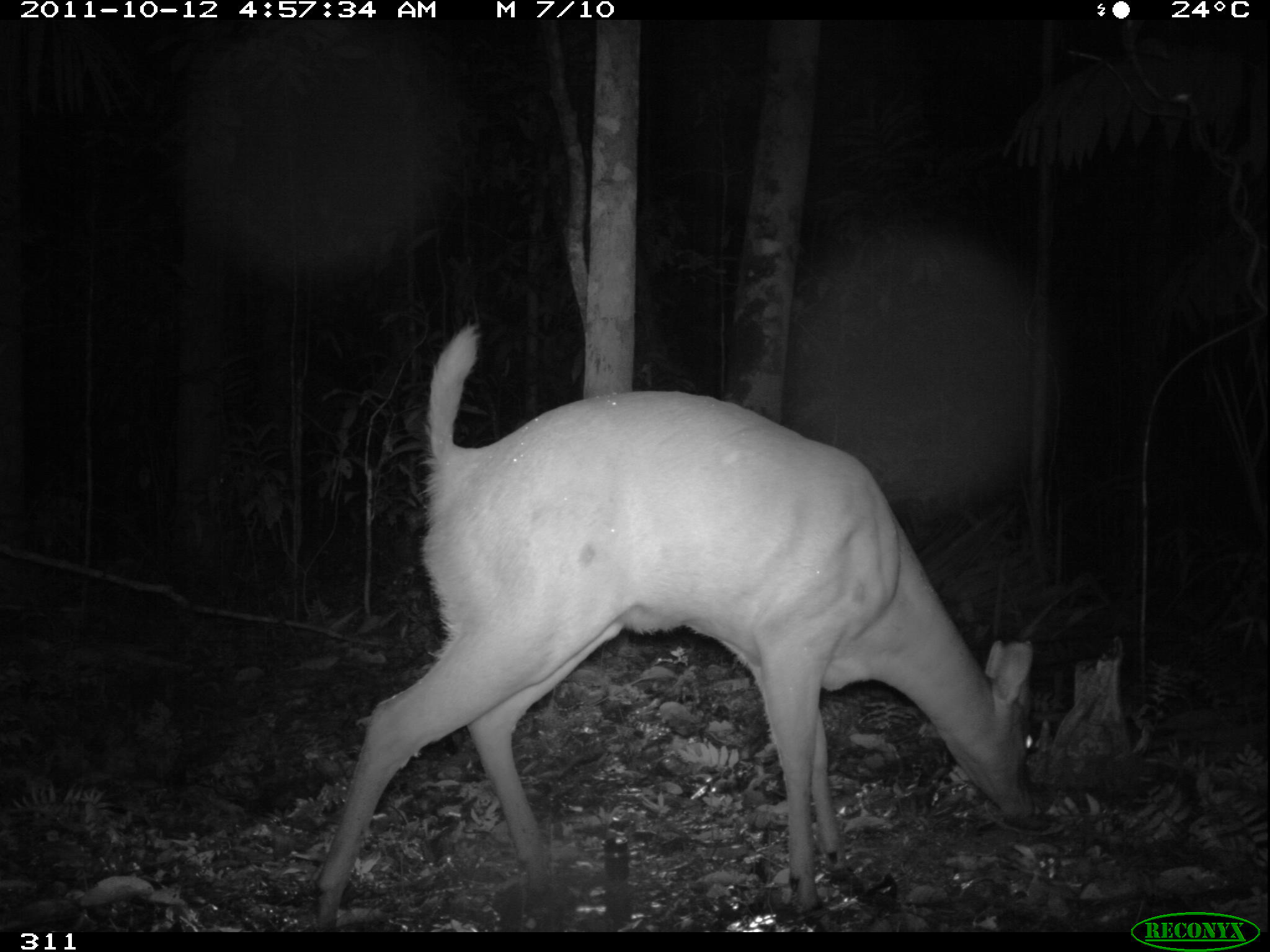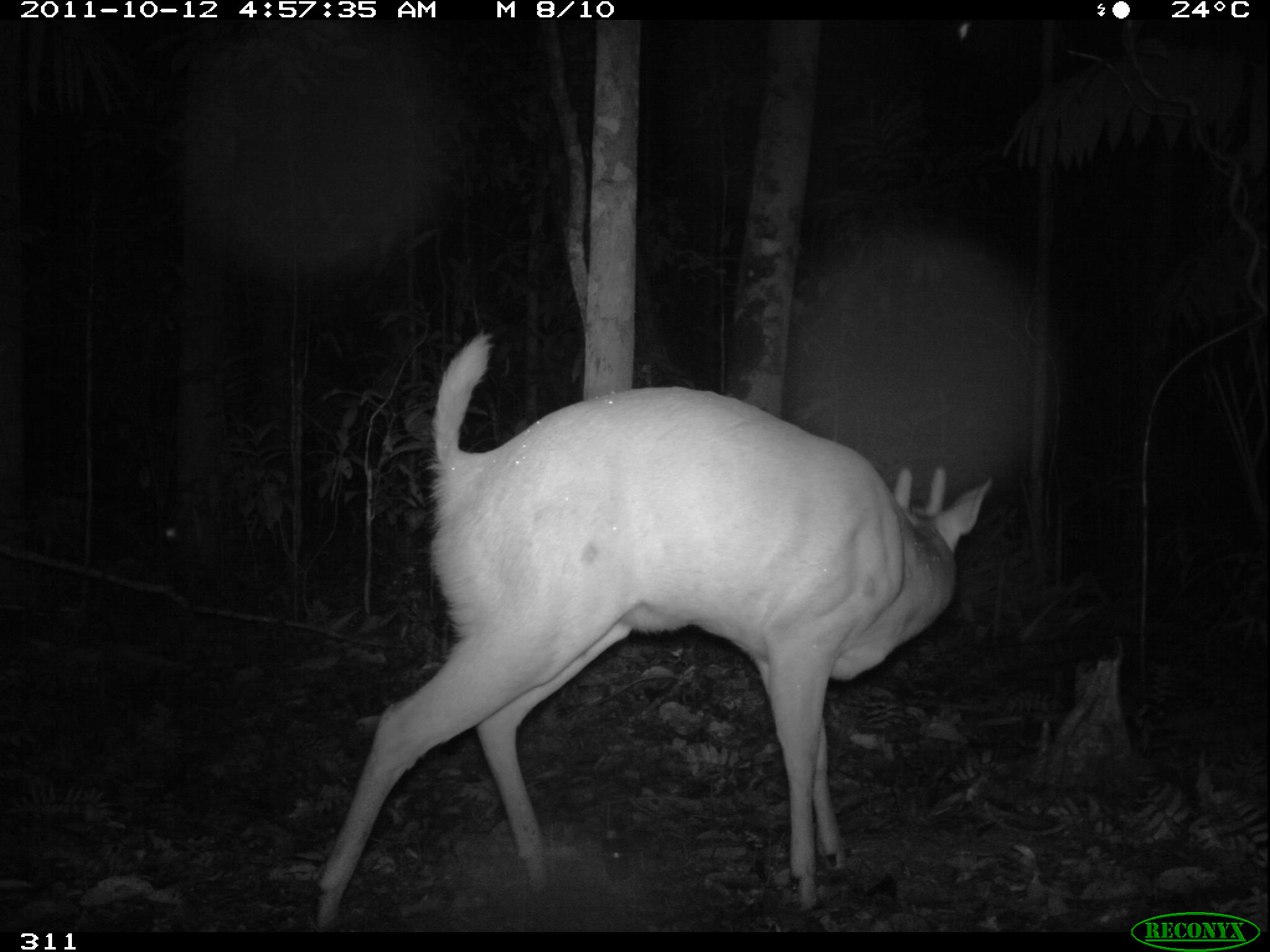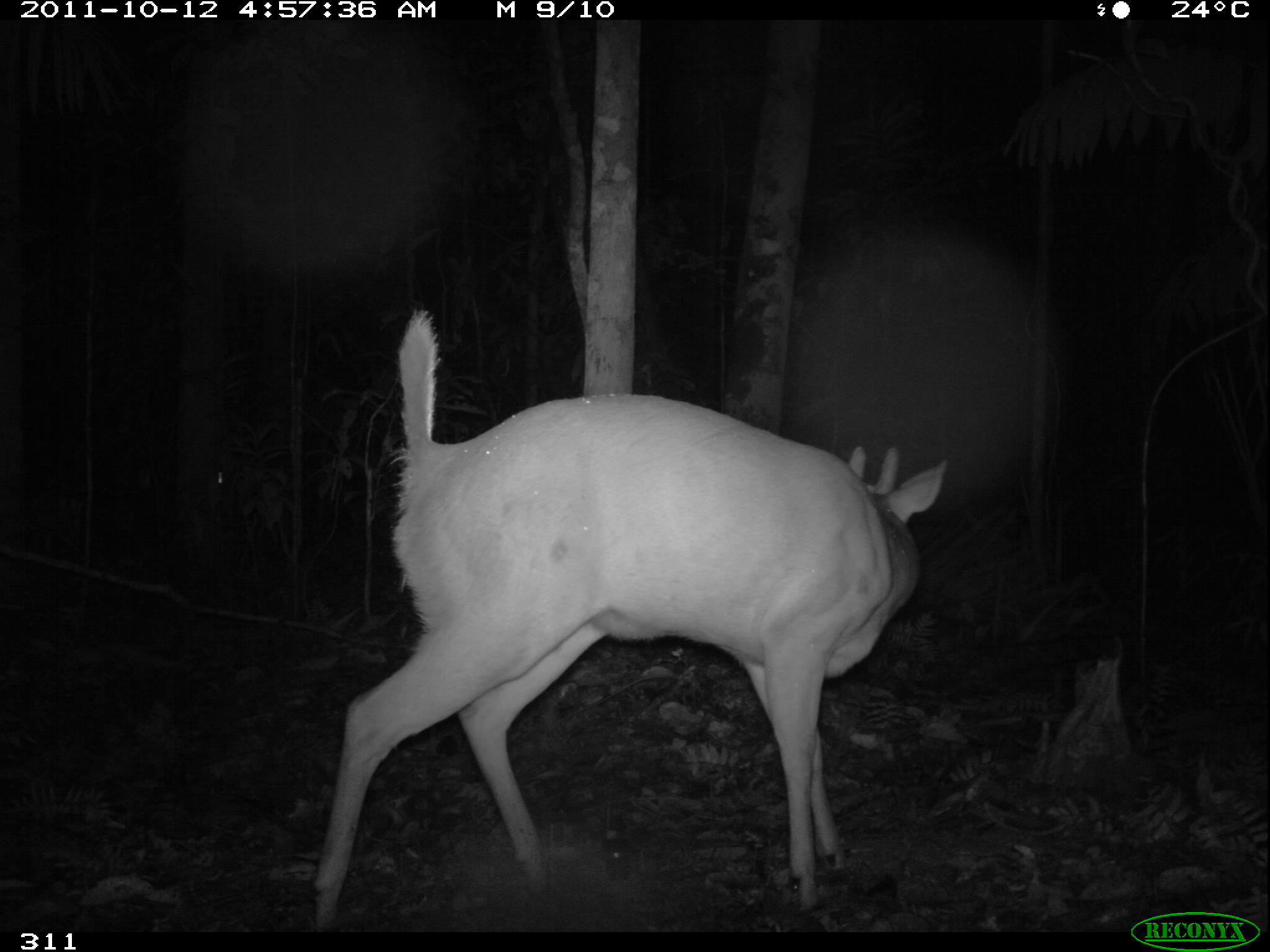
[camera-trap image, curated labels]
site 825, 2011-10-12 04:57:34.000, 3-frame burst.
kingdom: Animalia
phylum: Chordata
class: Mammalia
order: Artiodactyla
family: Cervidae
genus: Mazama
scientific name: Mazama americana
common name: red brocket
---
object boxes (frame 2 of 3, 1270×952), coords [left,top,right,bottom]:
mazama americana: [308,328,992,931]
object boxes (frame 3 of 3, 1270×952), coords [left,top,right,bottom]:
mazama americana: [308,307,947,931]